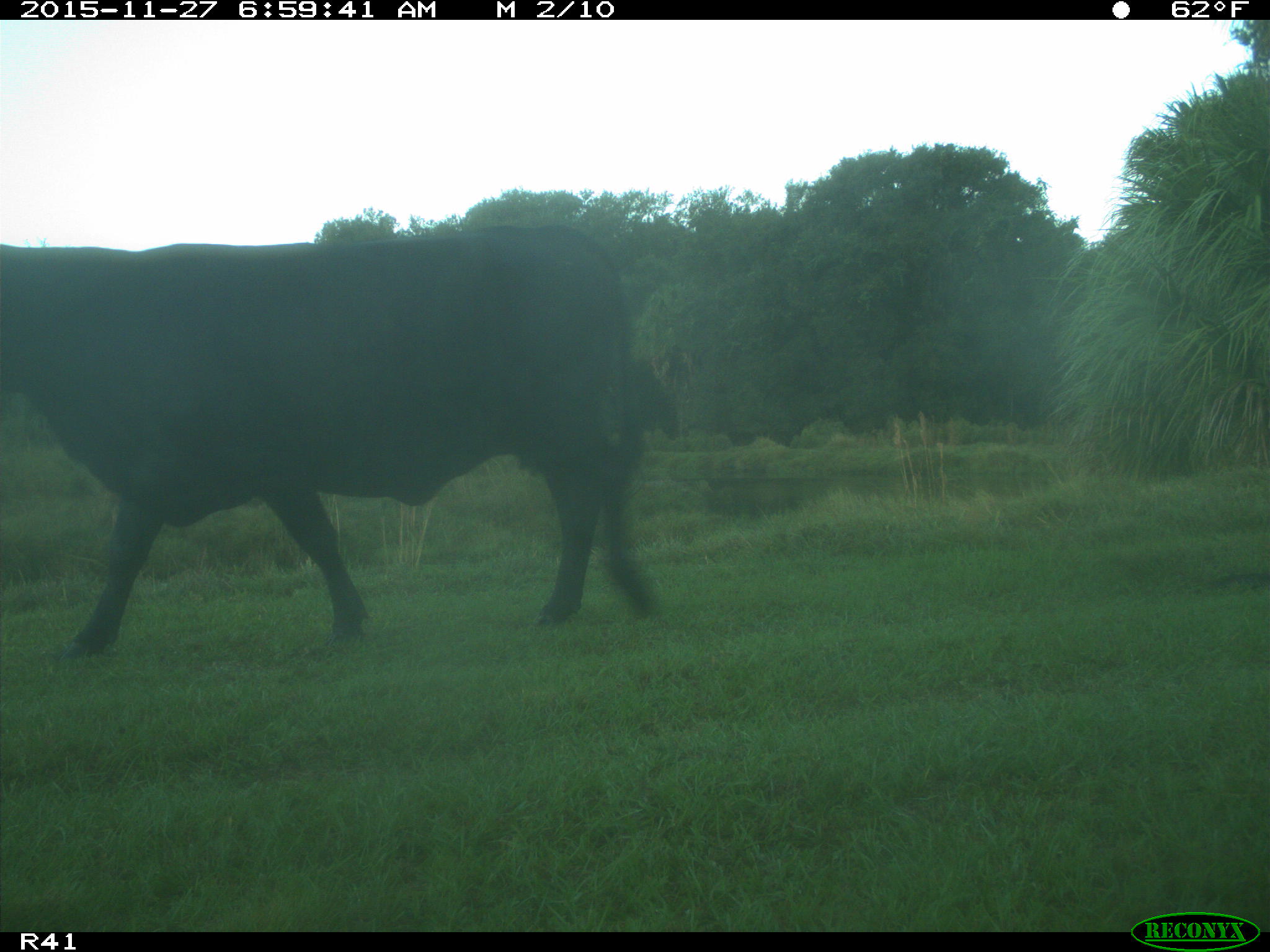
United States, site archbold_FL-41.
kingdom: Animalia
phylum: Chordata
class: Mammalia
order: Artiodactyla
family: Bovidae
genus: Bos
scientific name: Bos taurus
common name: domestic cow